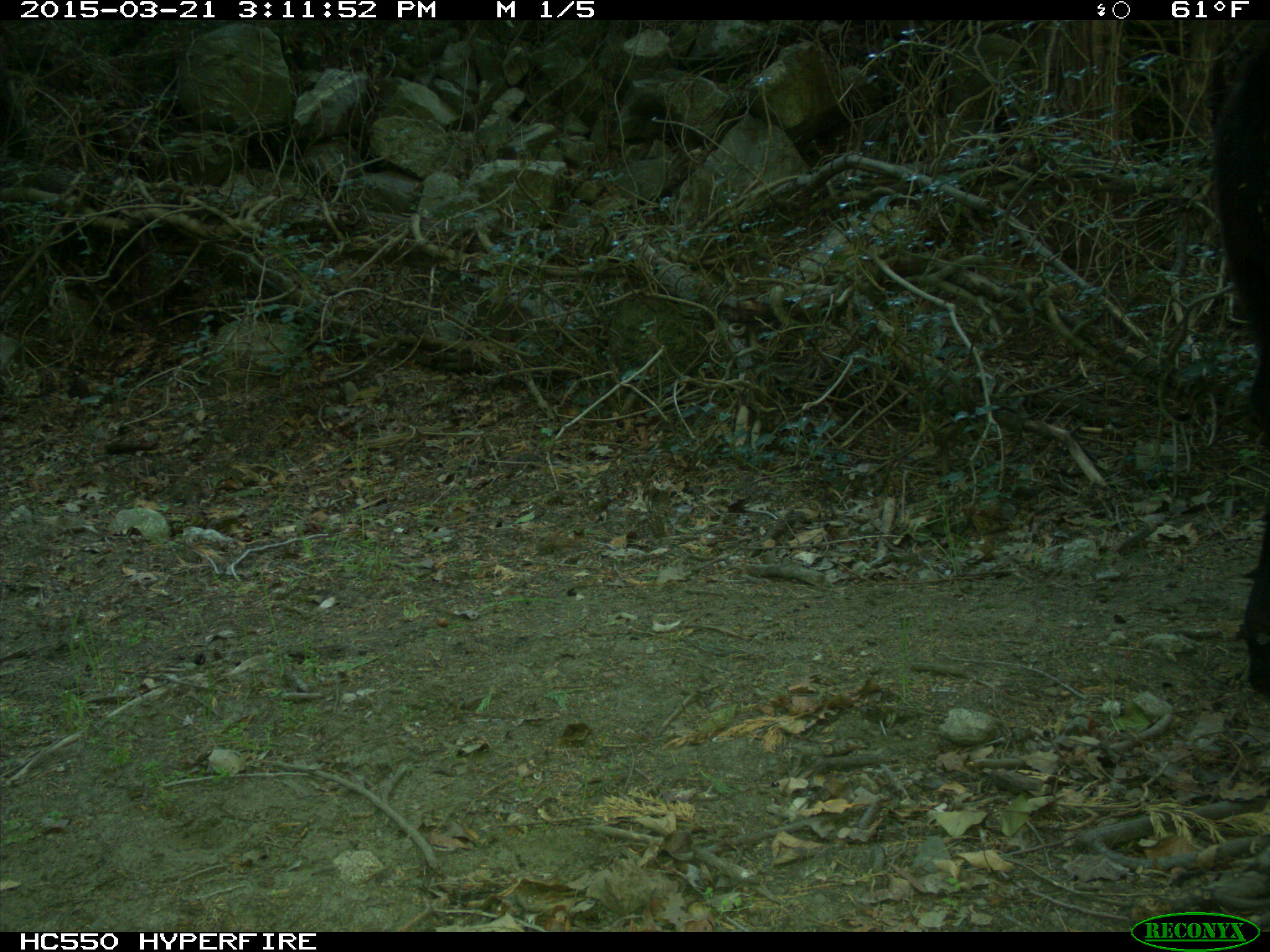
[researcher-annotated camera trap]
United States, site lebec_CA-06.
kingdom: Animalia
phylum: Chordata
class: Mammalia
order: Artiodactyla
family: Bovidae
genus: Bos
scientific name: Bos taurus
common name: domestic cow